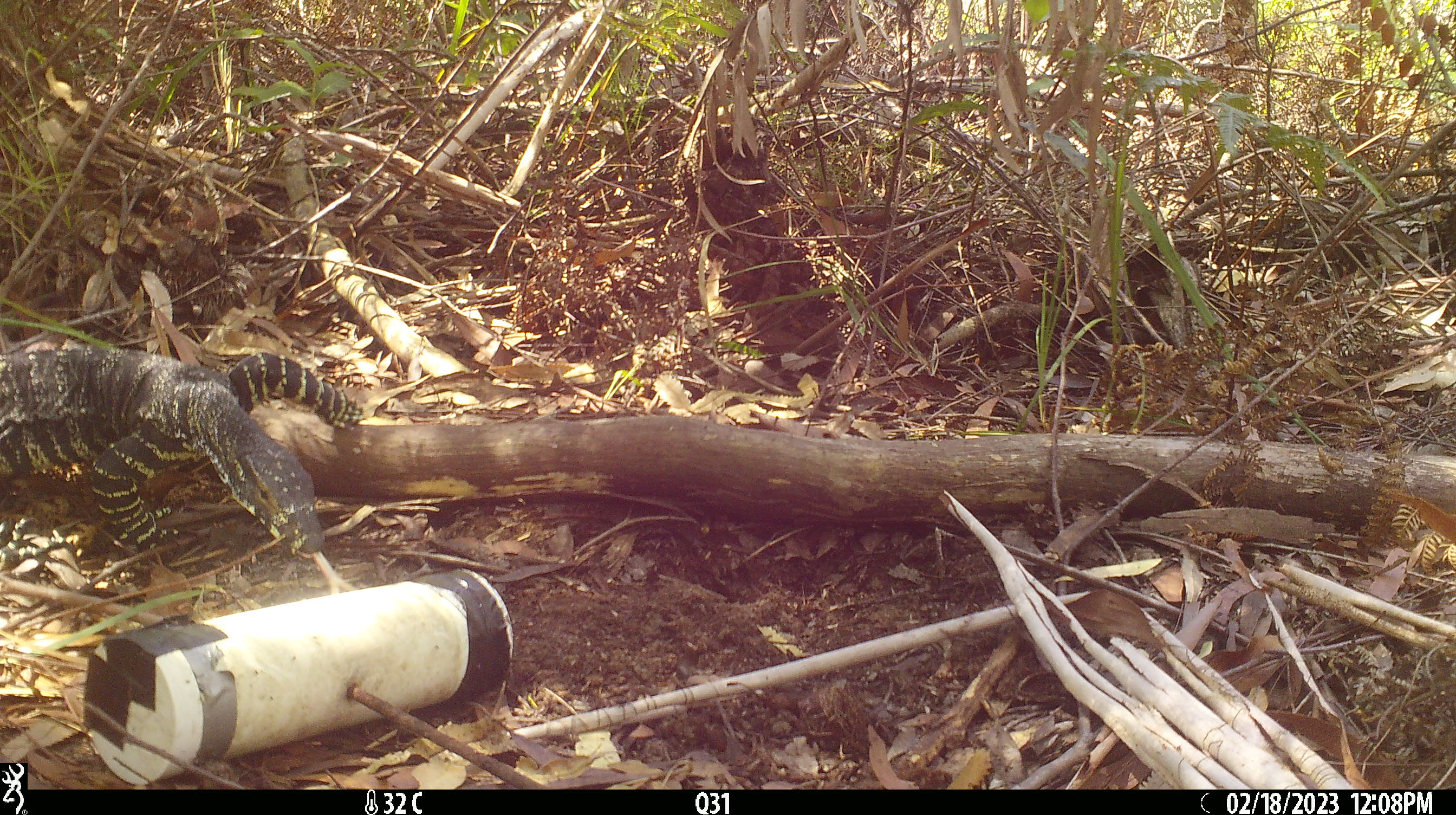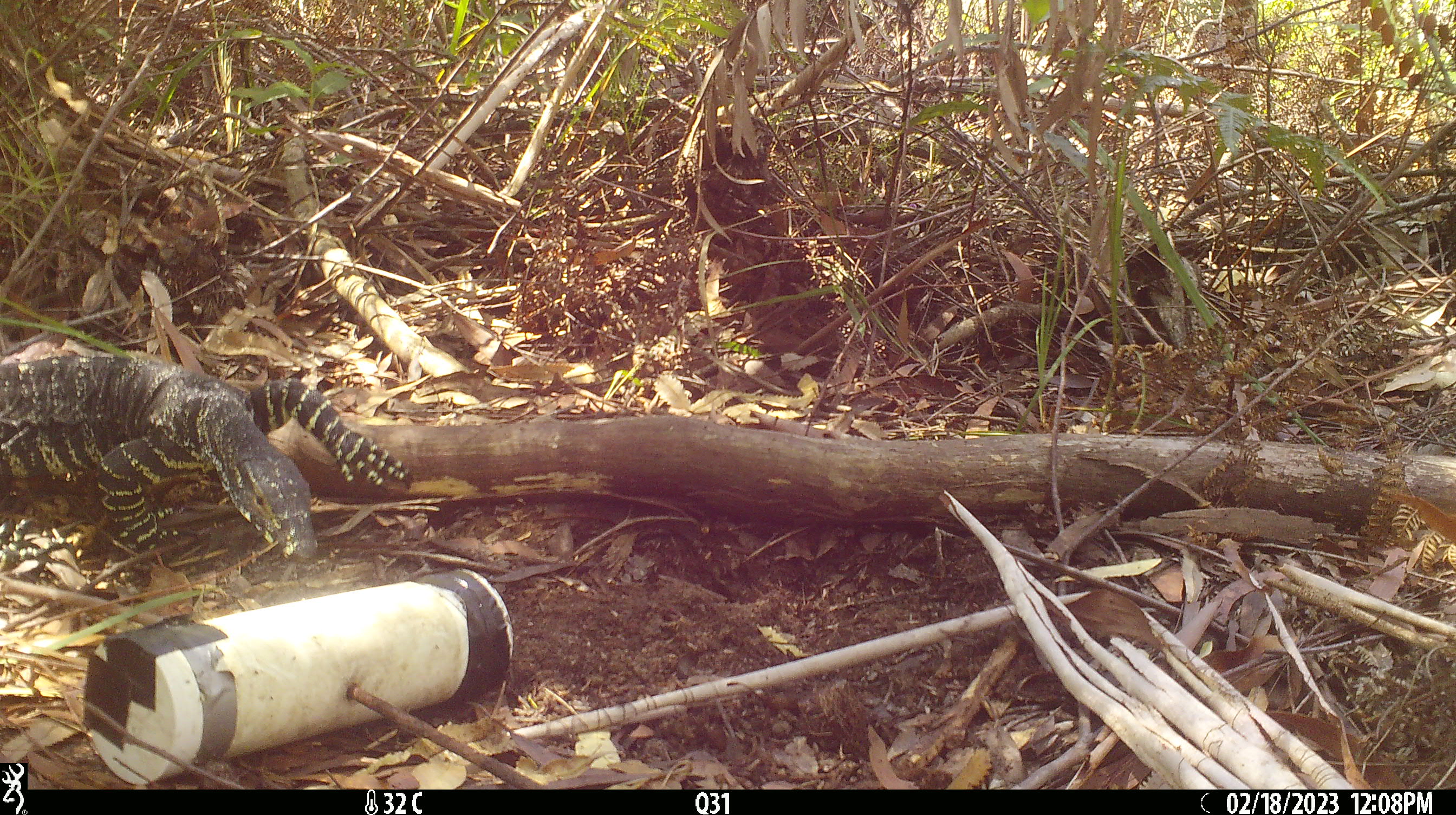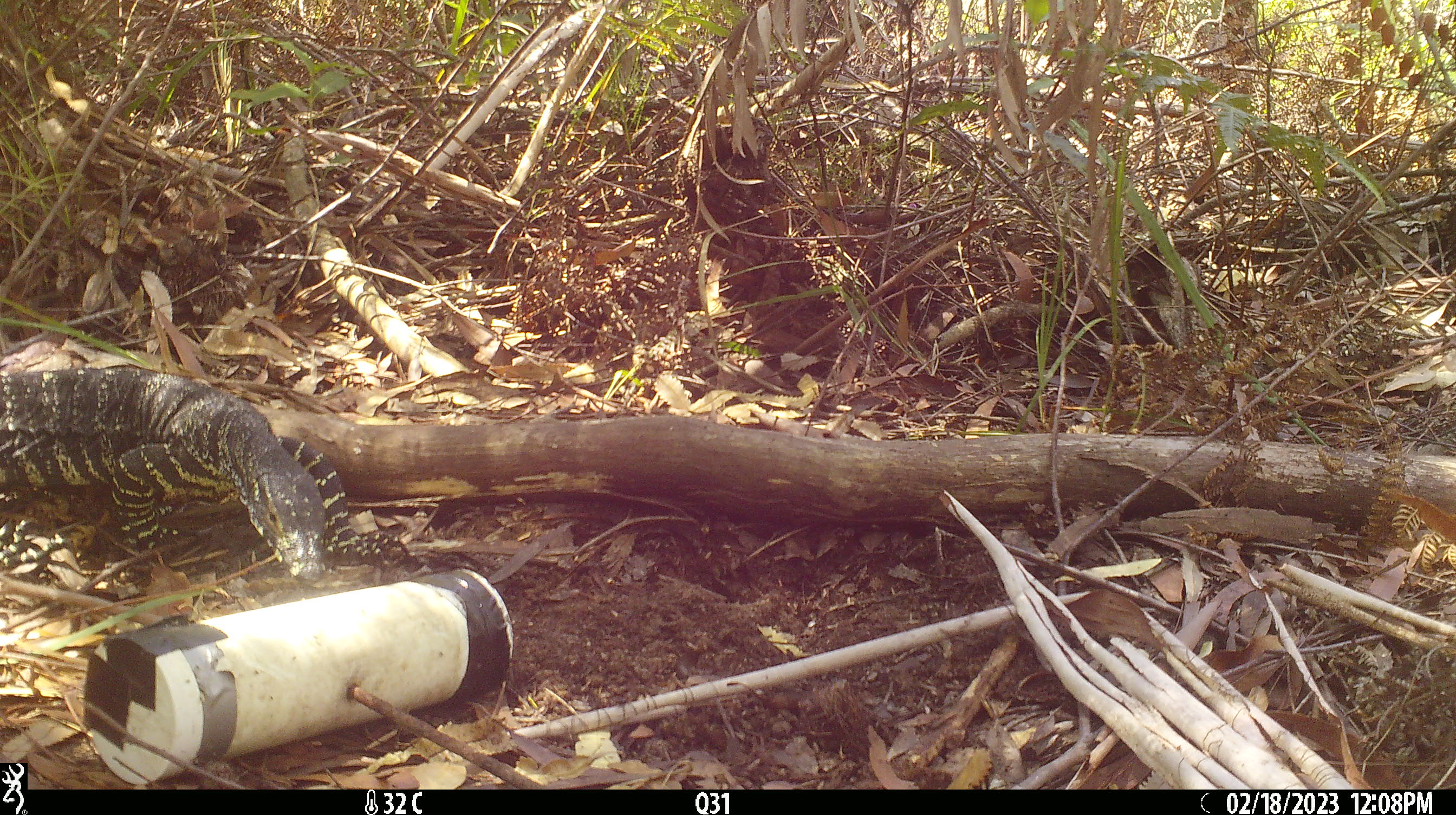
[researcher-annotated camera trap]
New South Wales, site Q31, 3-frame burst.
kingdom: Animalia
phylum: Chordata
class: Reptilia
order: Squamata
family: Varanidae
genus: Varanus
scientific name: Varanus varius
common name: lace monitor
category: goanna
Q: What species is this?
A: Goanna (lace monitor) (Varanus varius).